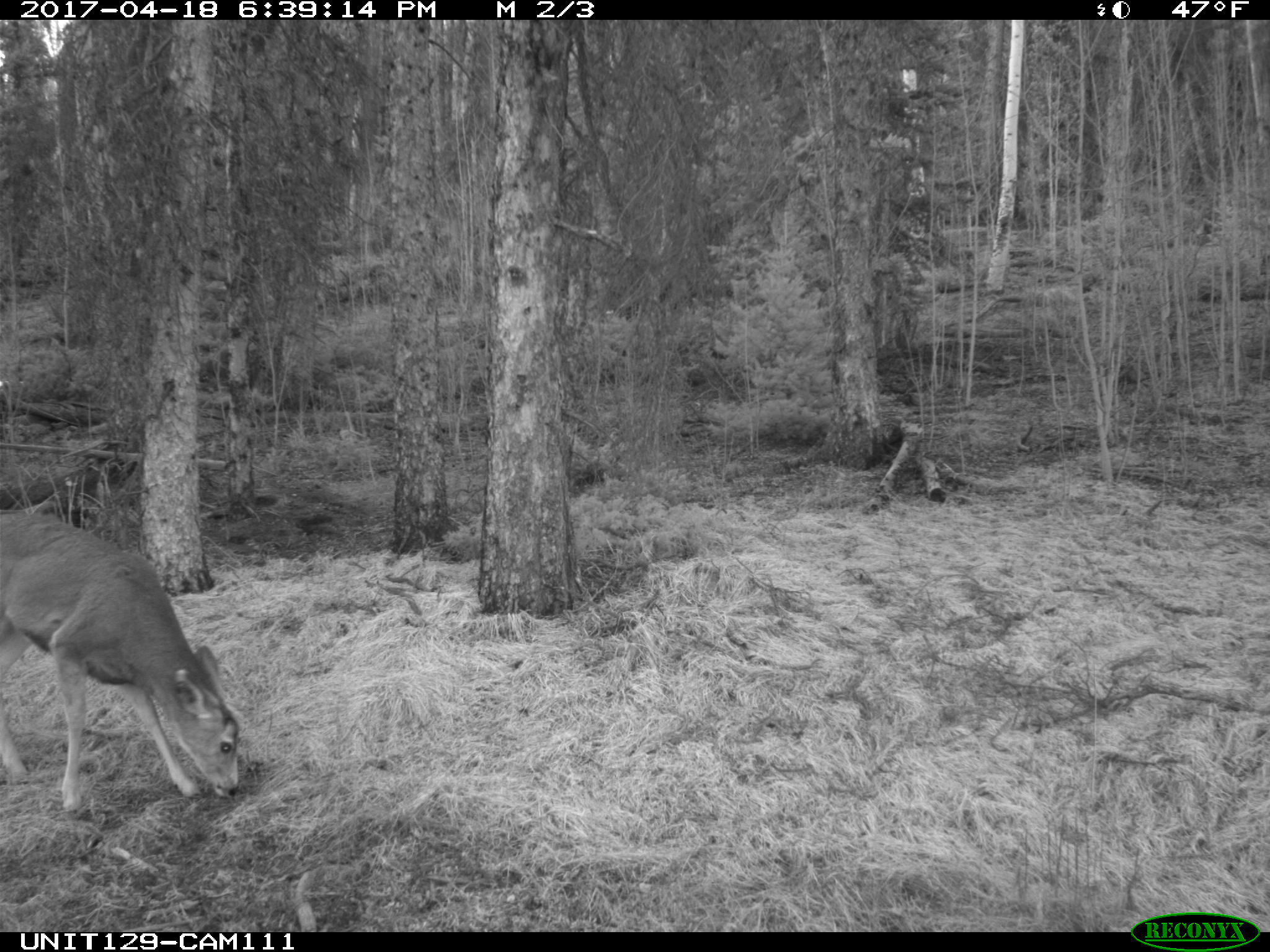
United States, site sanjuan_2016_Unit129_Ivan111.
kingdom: Animalia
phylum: Chordata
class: Mammalia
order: Artiodactyla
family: Cervidae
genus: Odocoileus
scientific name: Odocoileus hemionus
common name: mule deer